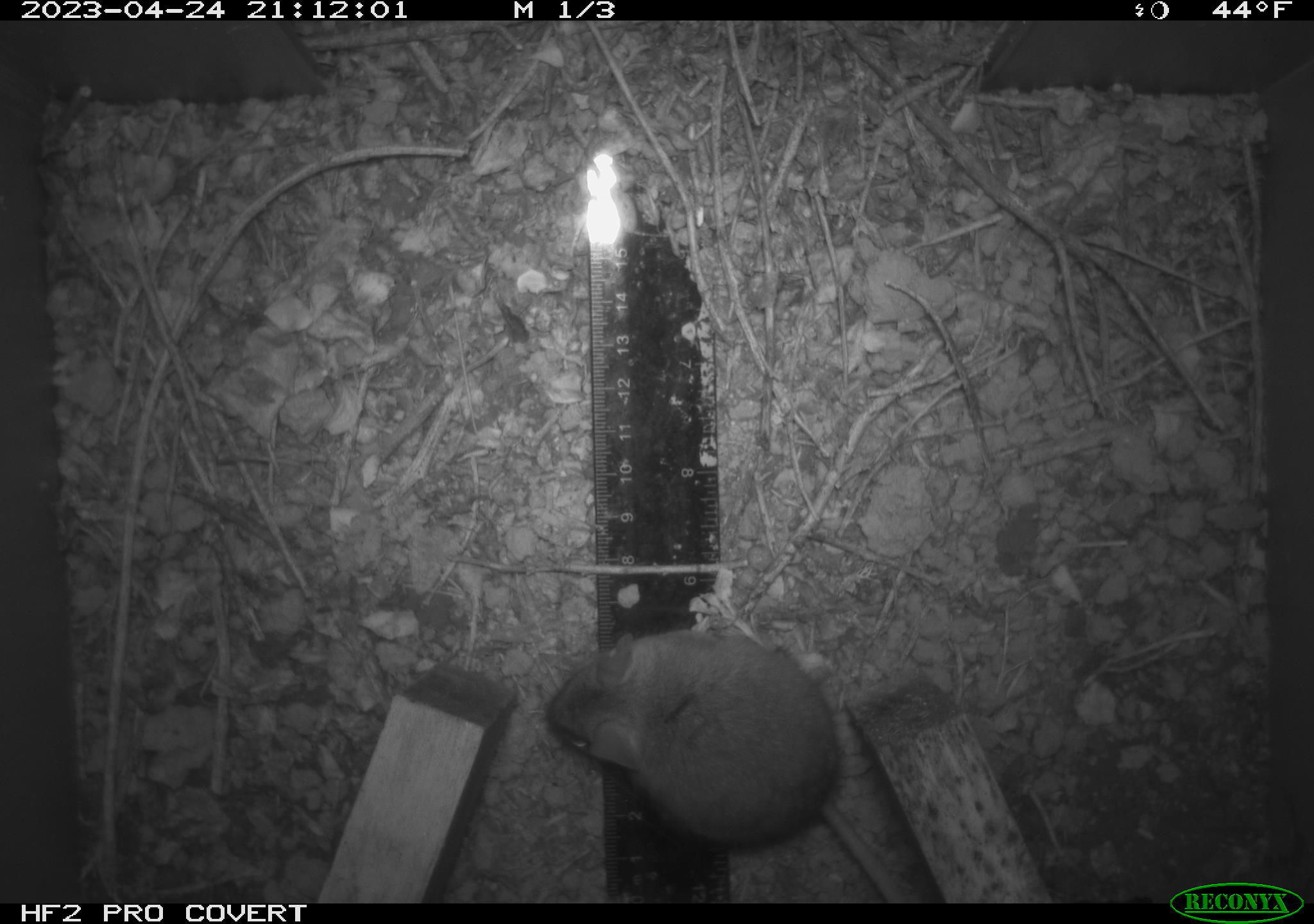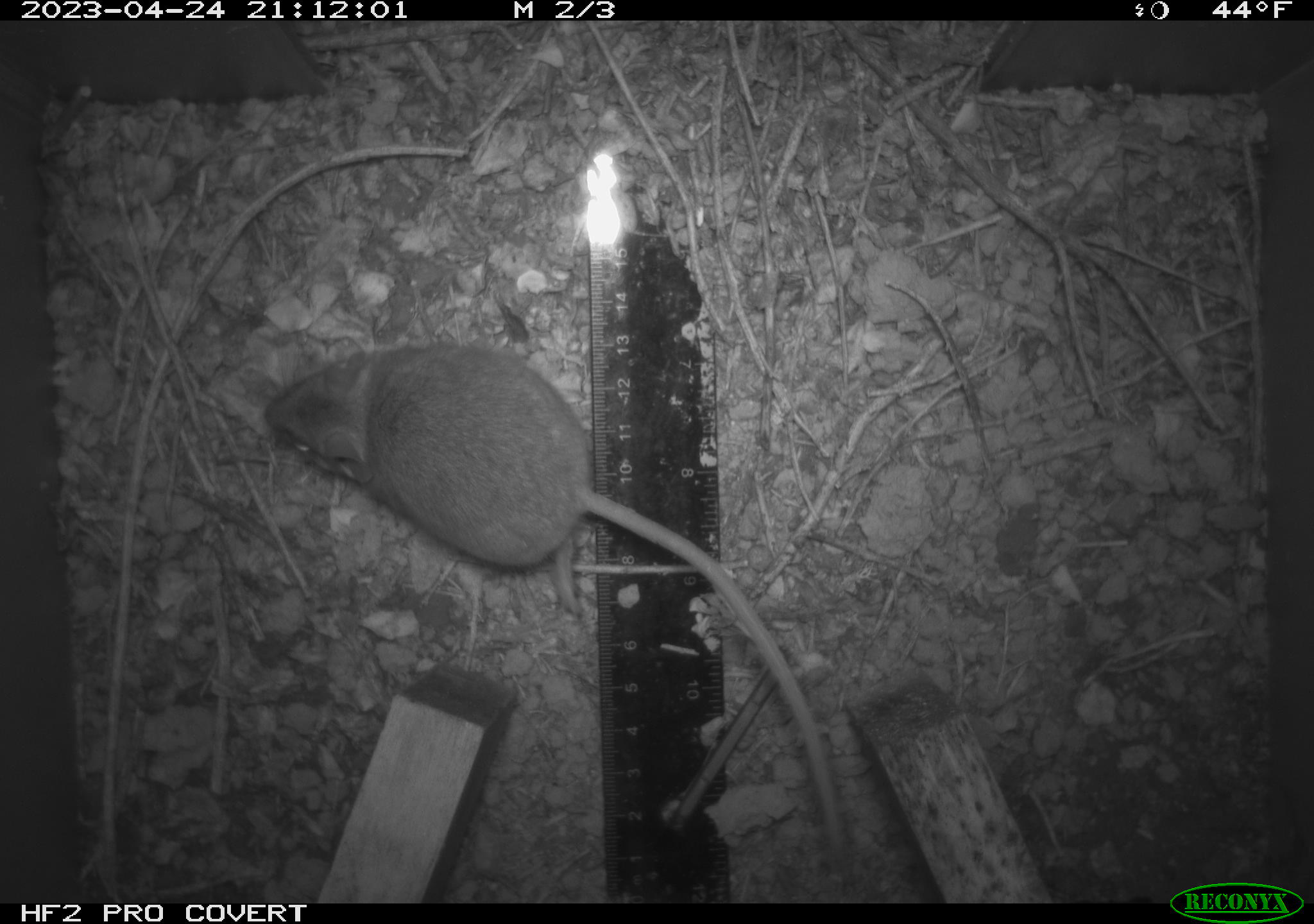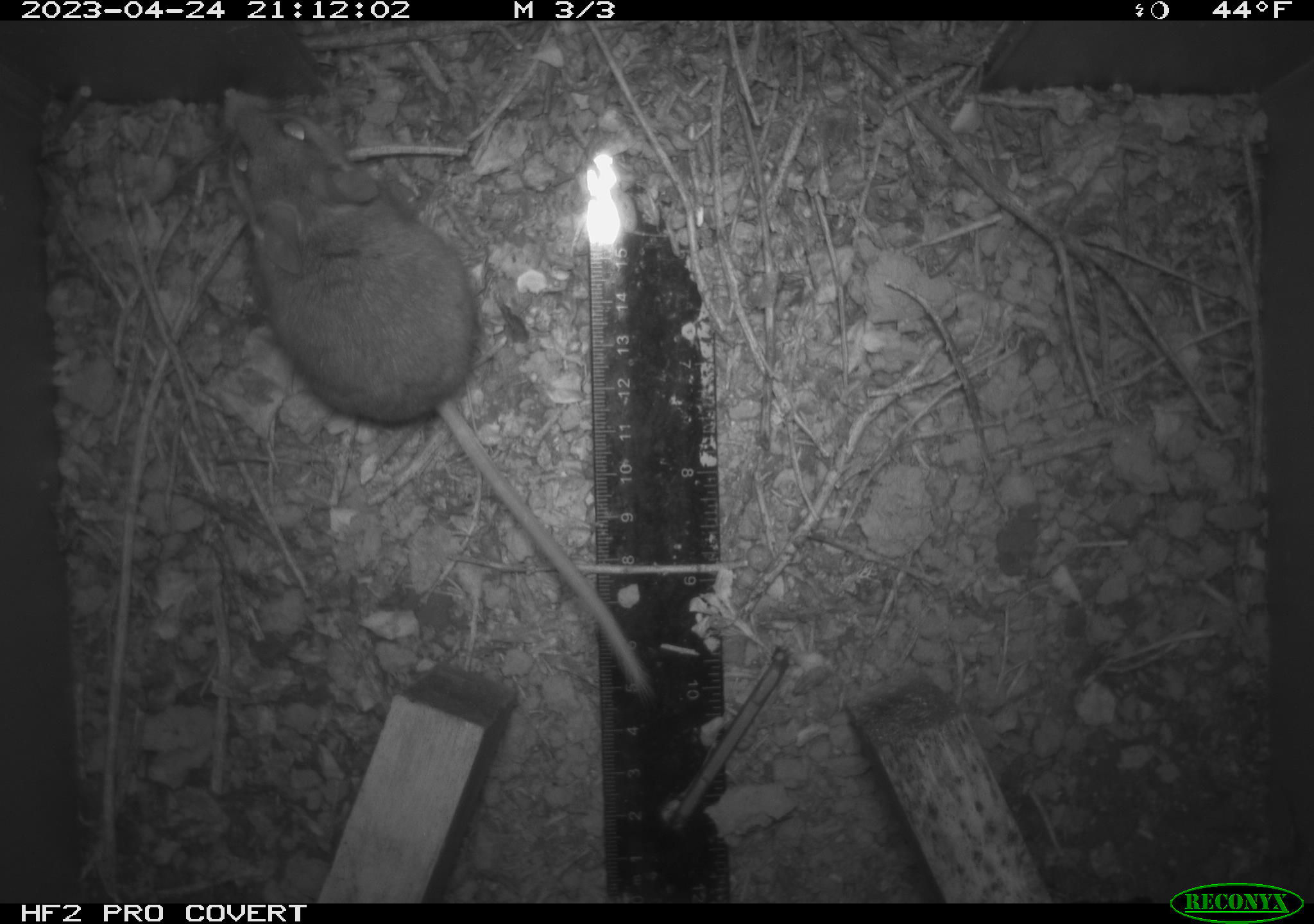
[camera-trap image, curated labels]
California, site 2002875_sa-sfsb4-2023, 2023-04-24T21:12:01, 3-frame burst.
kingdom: Animalia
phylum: Chordata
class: Mammalia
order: Rodentia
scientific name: Rodentia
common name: mouse species